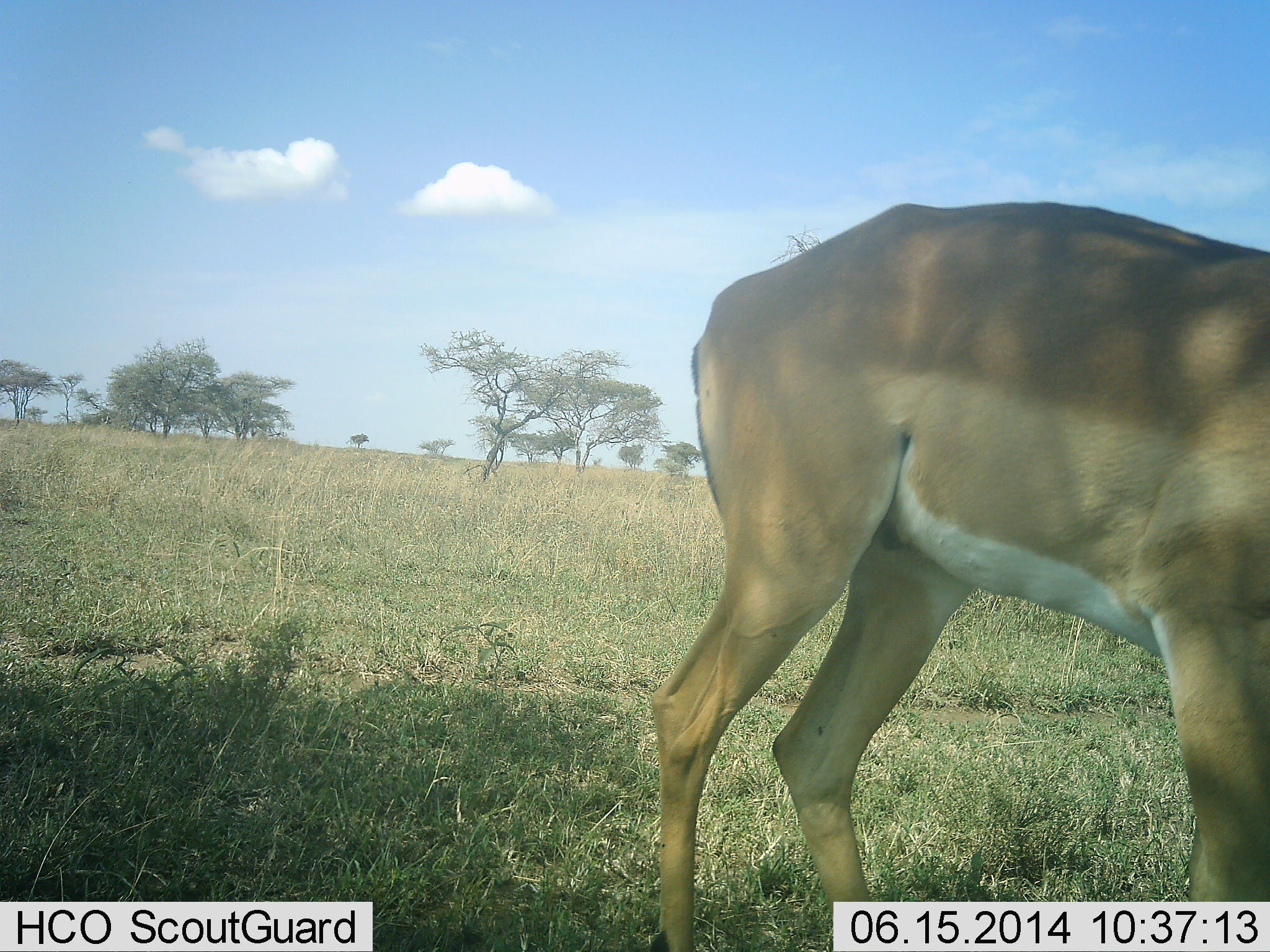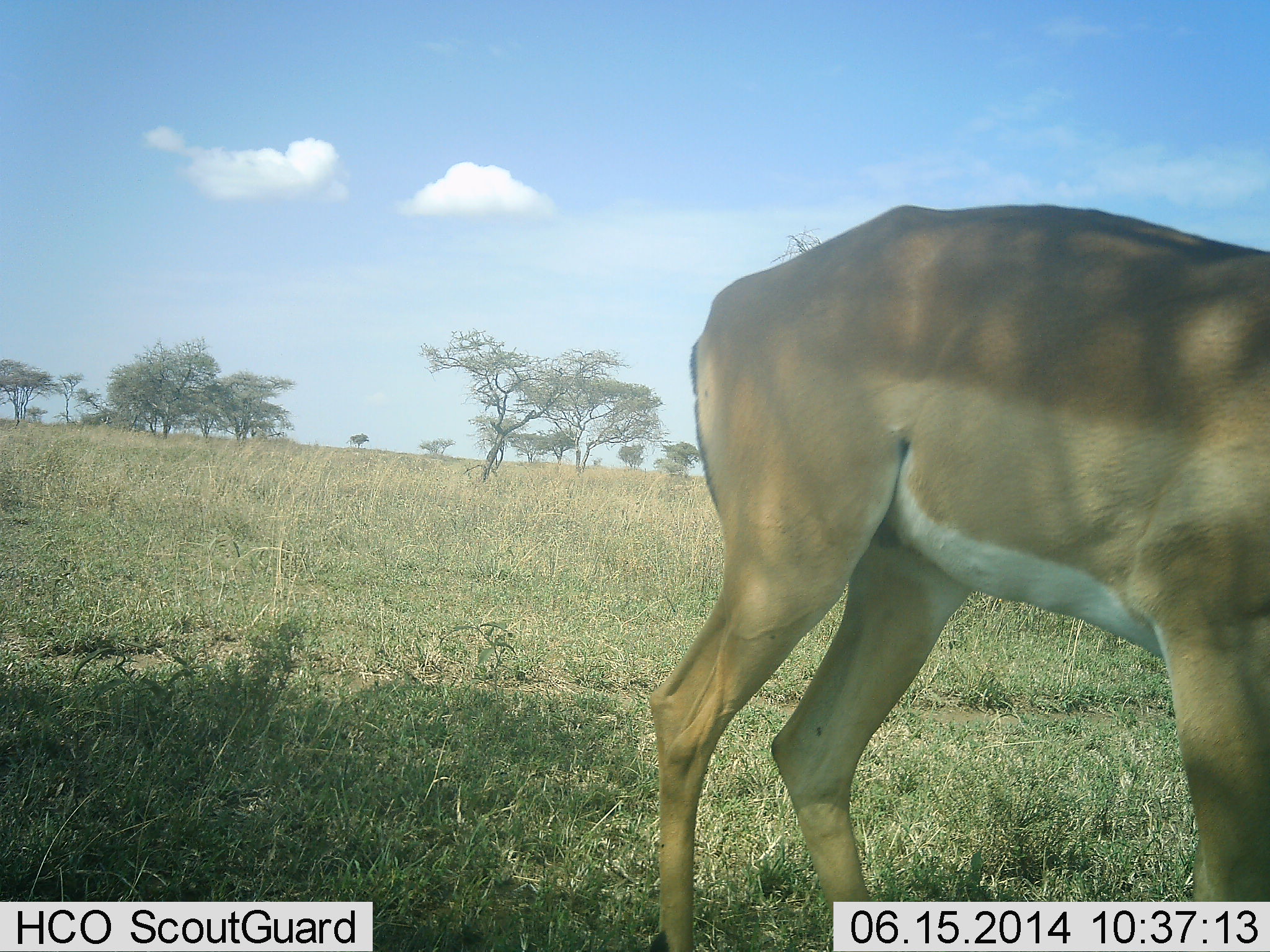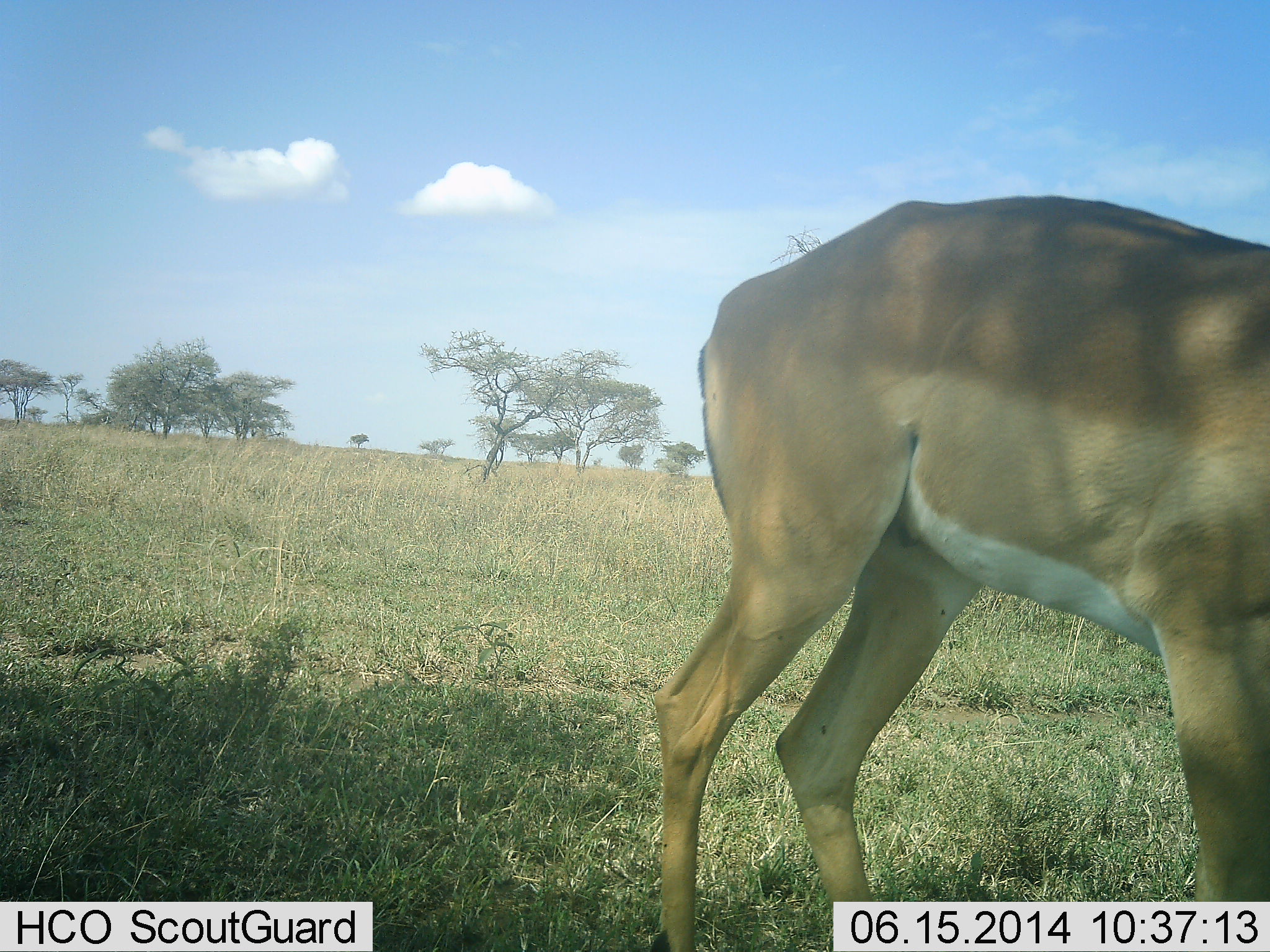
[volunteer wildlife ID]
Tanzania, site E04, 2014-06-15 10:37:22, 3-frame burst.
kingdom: Animalia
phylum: Chordata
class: Mammalia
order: Artiodactyla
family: Bovidae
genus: Aepyceros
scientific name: Aepyceros melampus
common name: impala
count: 1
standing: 80%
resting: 0%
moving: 0%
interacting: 0%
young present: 0%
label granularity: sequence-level